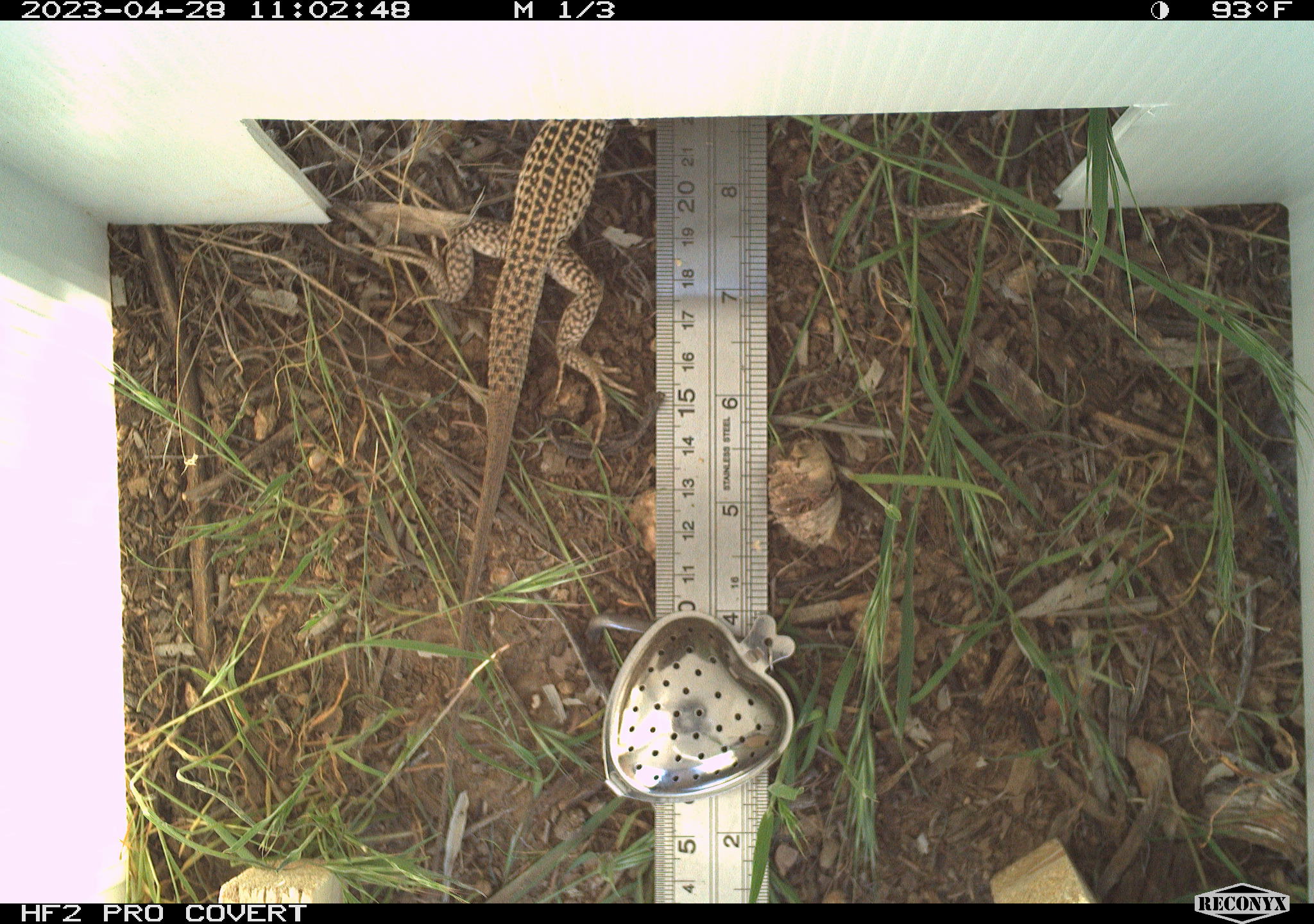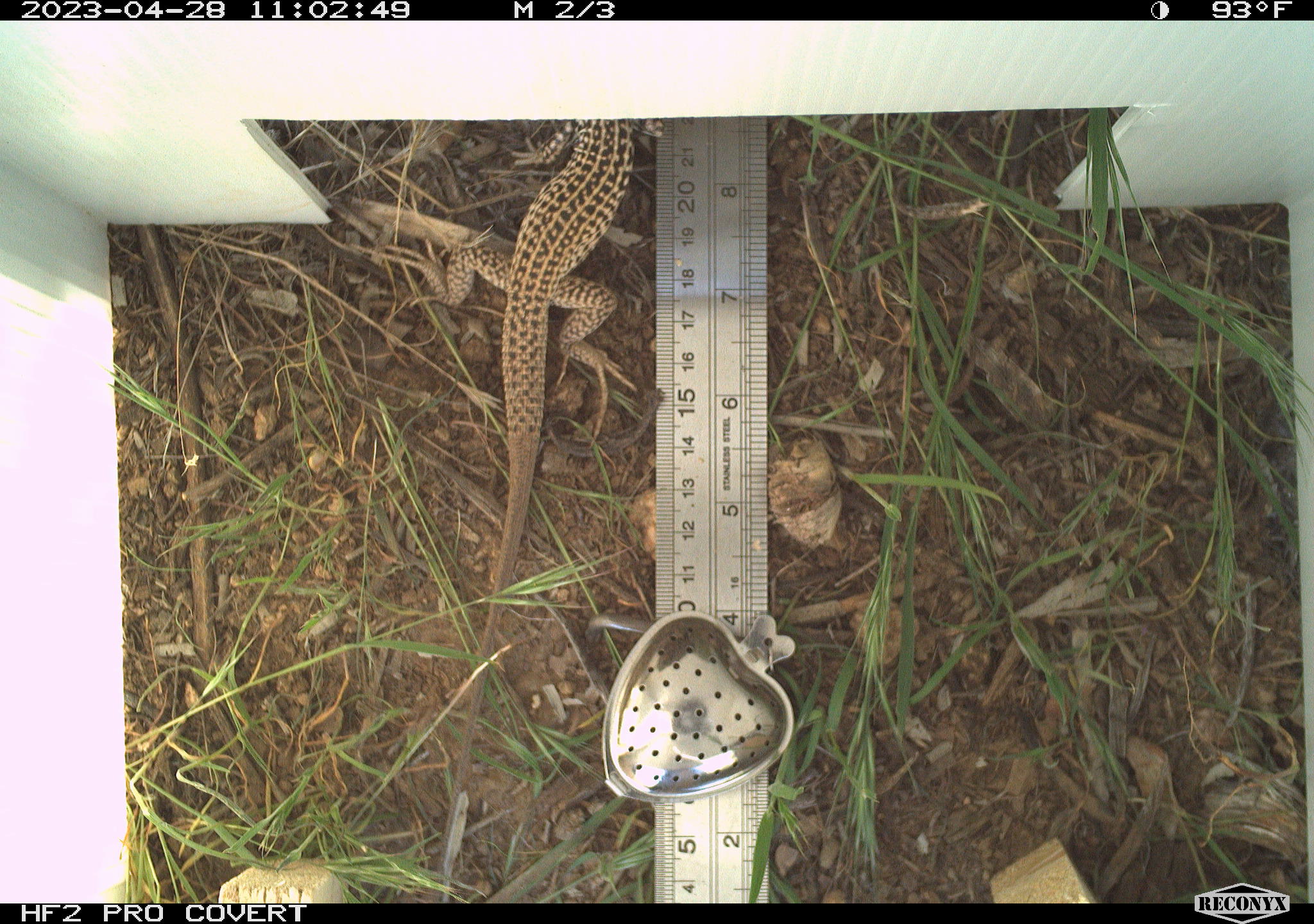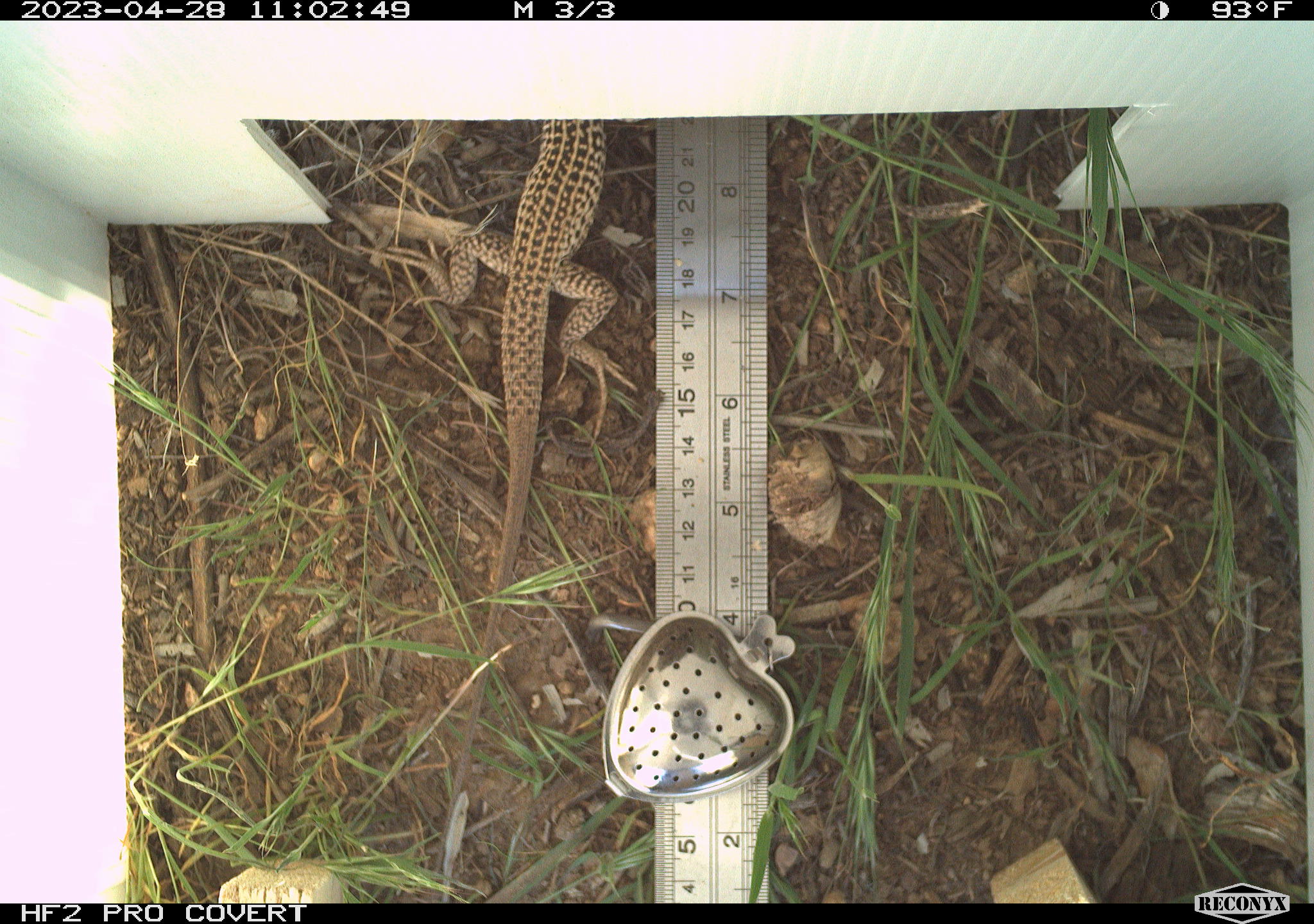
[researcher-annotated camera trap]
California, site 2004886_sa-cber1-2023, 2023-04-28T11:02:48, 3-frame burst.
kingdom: Animalia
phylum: Chordata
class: Reptilia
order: Squamata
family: Teiidae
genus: Aspidoscelis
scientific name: Aspidoscelis tigris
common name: western whiptail